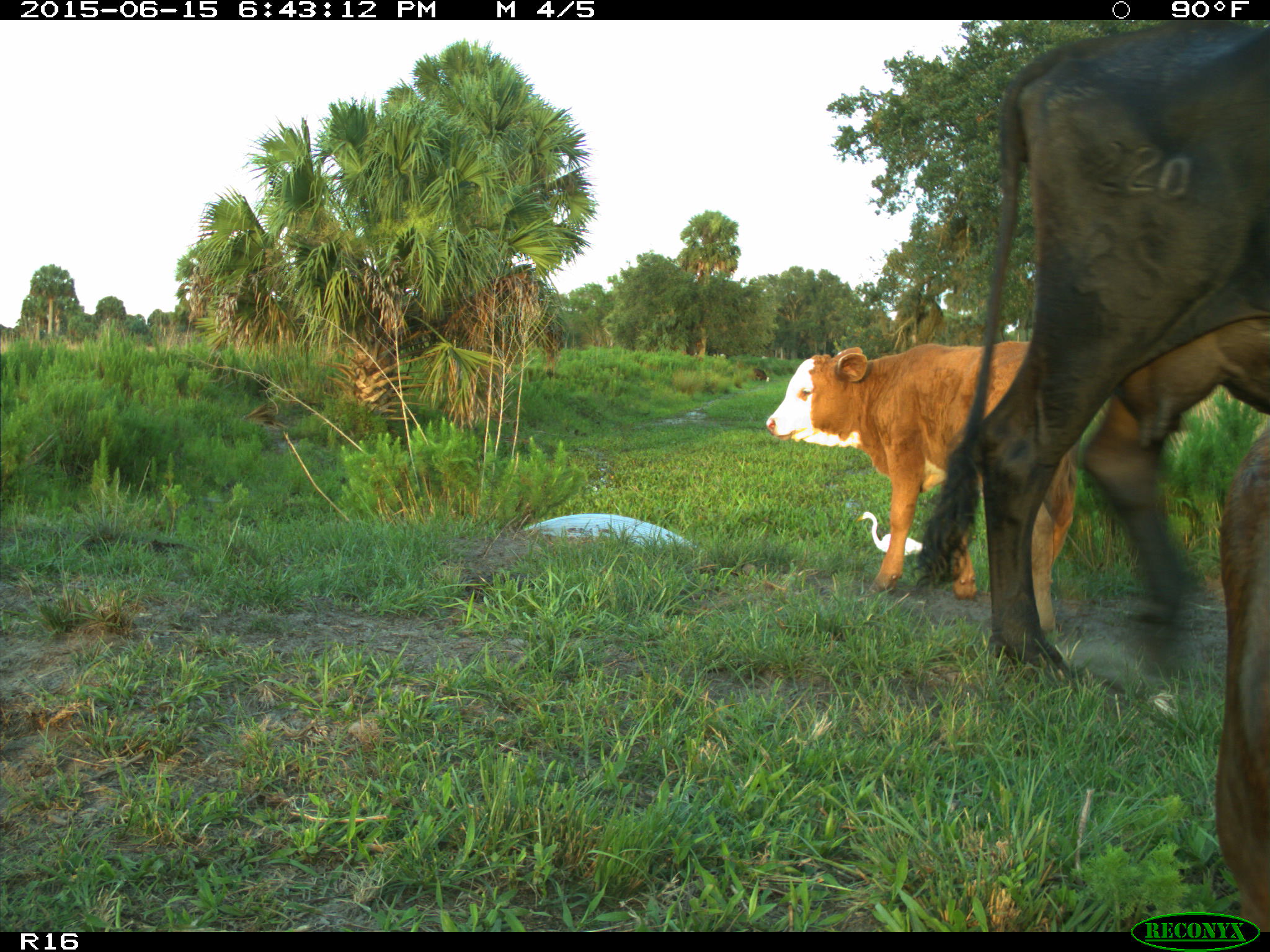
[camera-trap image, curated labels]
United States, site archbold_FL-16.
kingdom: Animalia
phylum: Chordata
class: Mammalia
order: Artiodactyla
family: Bovidae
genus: Bos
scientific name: Bos taurus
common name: domestic cow